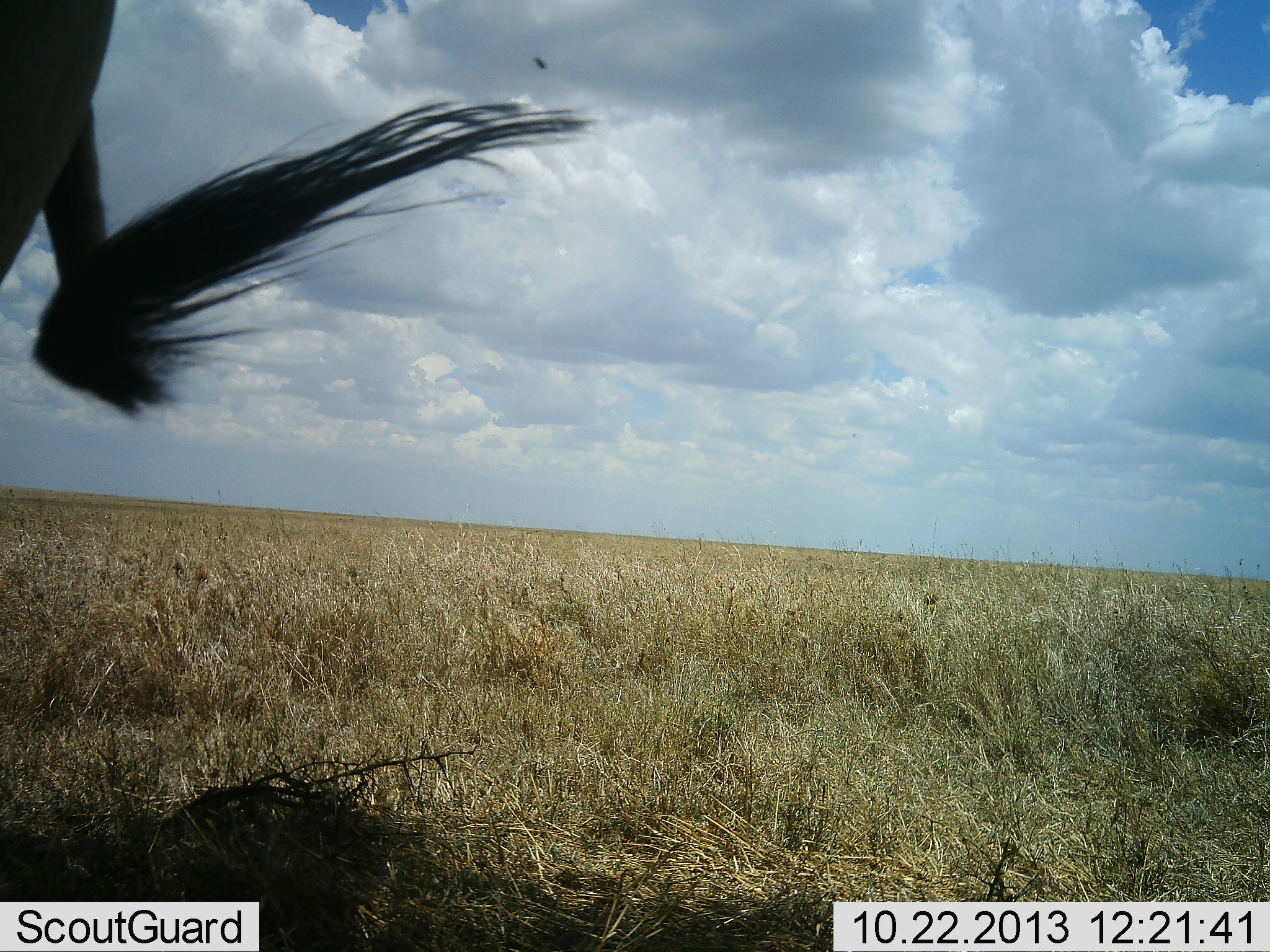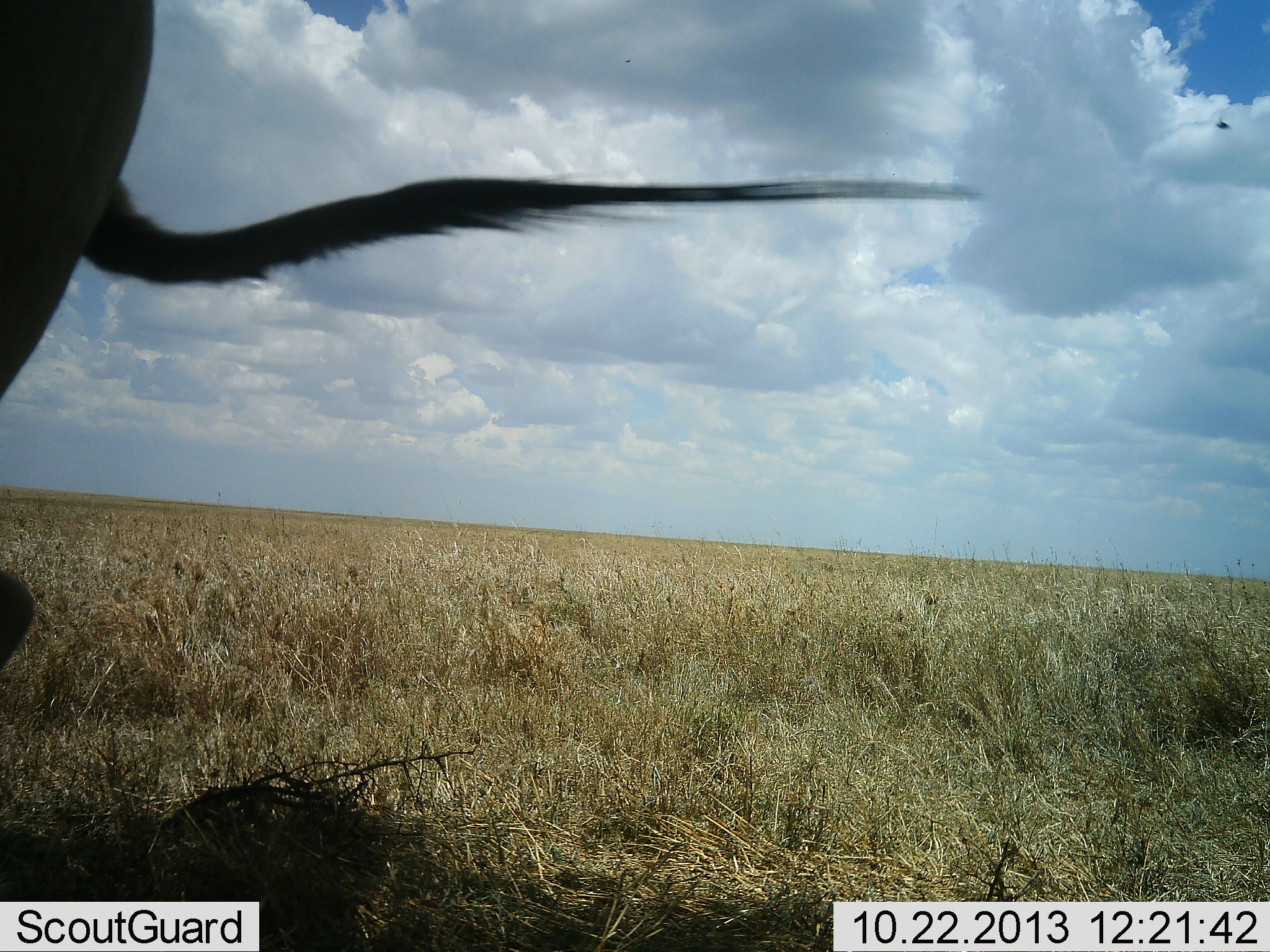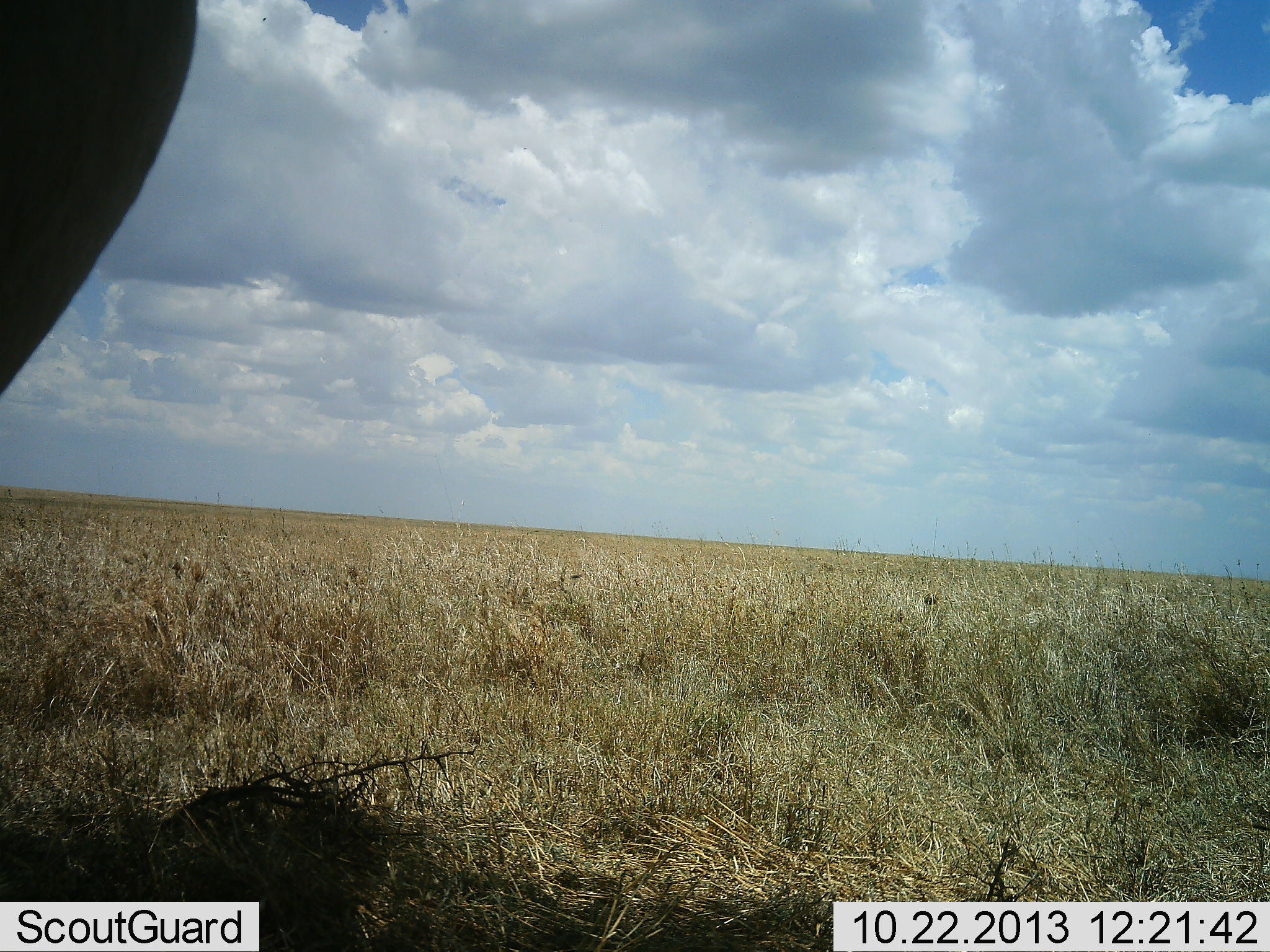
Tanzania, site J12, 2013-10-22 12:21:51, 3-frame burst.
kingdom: Animalia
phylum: Chordata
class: Mammalia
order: Artiodactyla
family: Bovidae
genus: Connochaetes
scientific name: Connochaetes taurinus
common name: blue wildebeest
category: wildebeest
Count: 1.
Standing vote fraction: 71%.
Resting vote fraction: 0%.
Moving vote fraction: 29%.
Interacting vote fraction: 0%.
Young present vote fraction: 0%.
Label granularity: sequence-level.